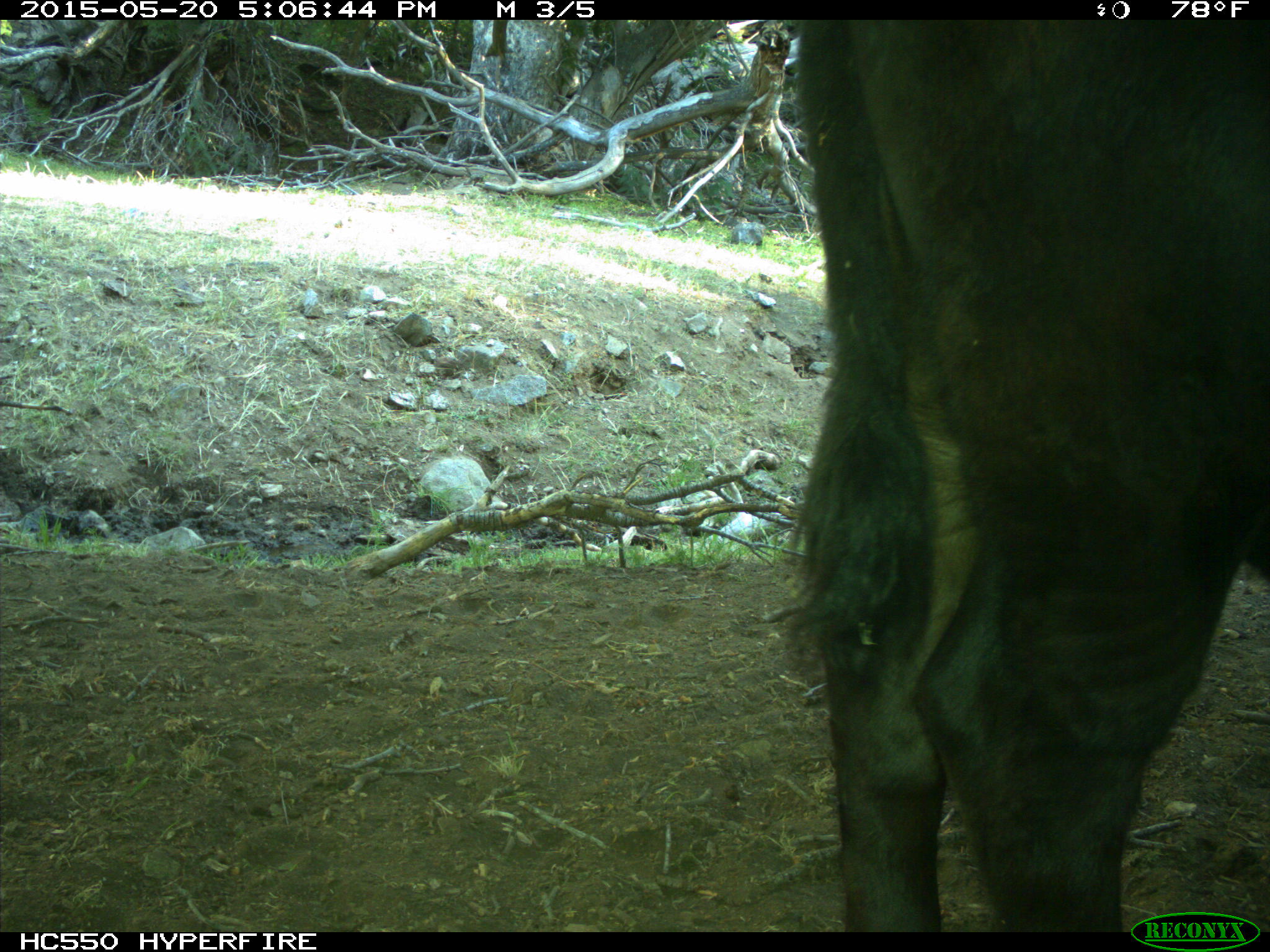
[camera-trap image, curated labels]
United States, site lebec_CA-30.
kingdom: Animalia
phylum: Chordata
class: Mammalia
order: Artiodactyla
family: Bovidae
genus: Bos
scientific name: Bos taurus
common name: domestic cow